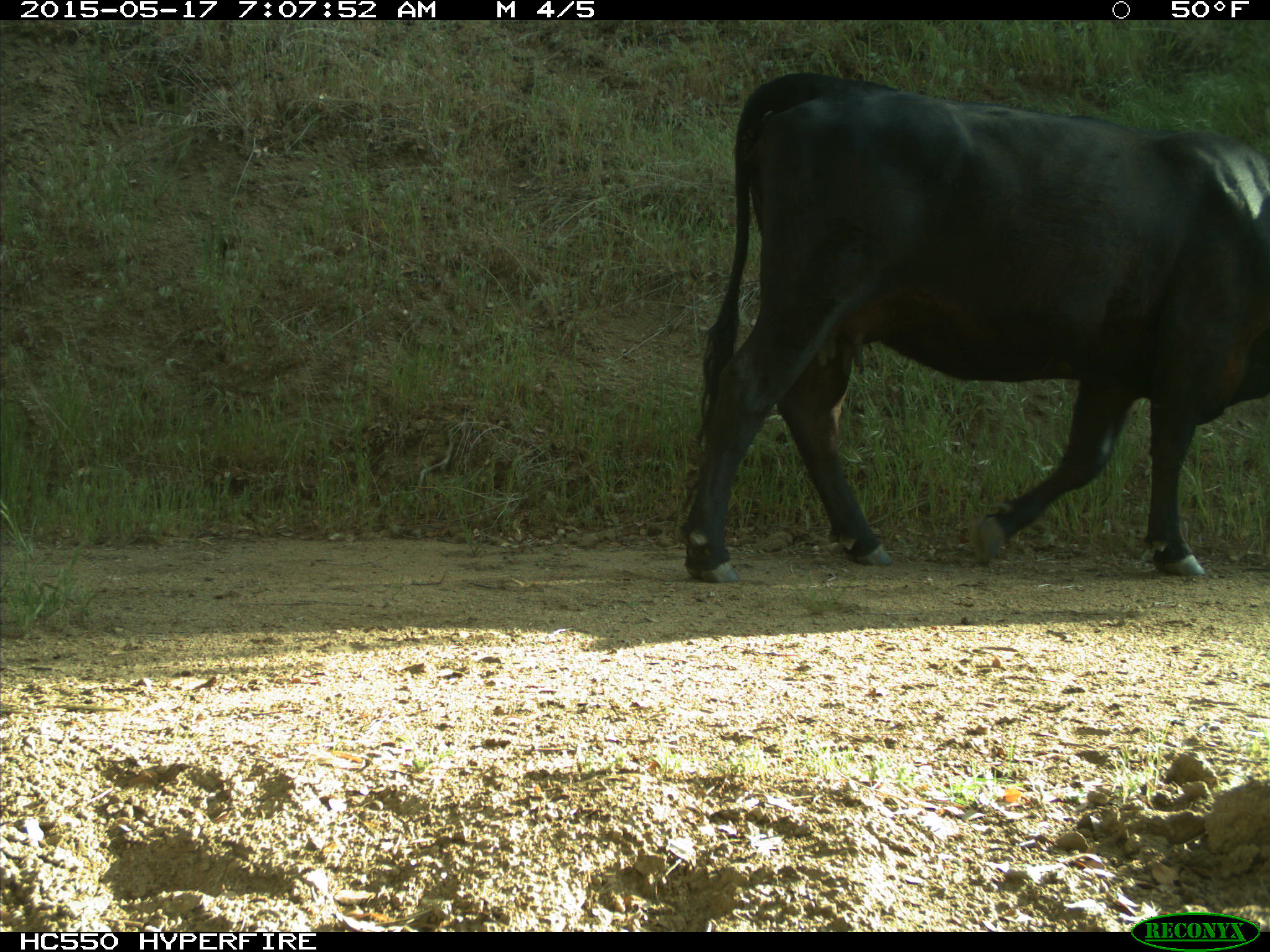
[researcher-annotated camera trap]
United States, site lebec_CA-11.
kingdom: Animalia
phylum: Chordata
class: Mammalia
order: Artiodactyla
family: Bovidae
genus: Bos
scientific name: Bos taurus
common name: domestic cow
Bos taurus (domestic cow).